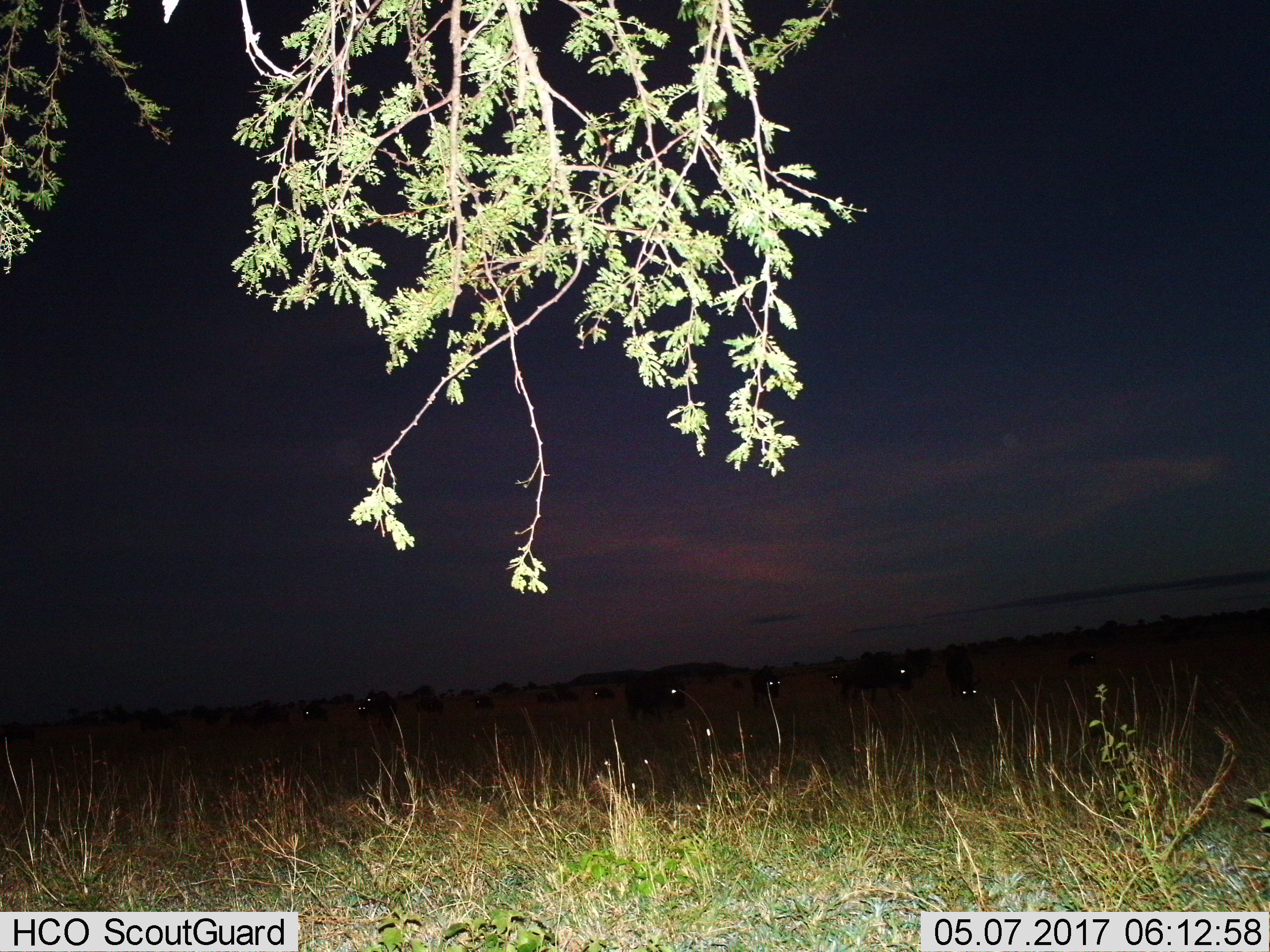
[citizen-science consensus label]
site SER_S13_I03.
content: unidentified animal